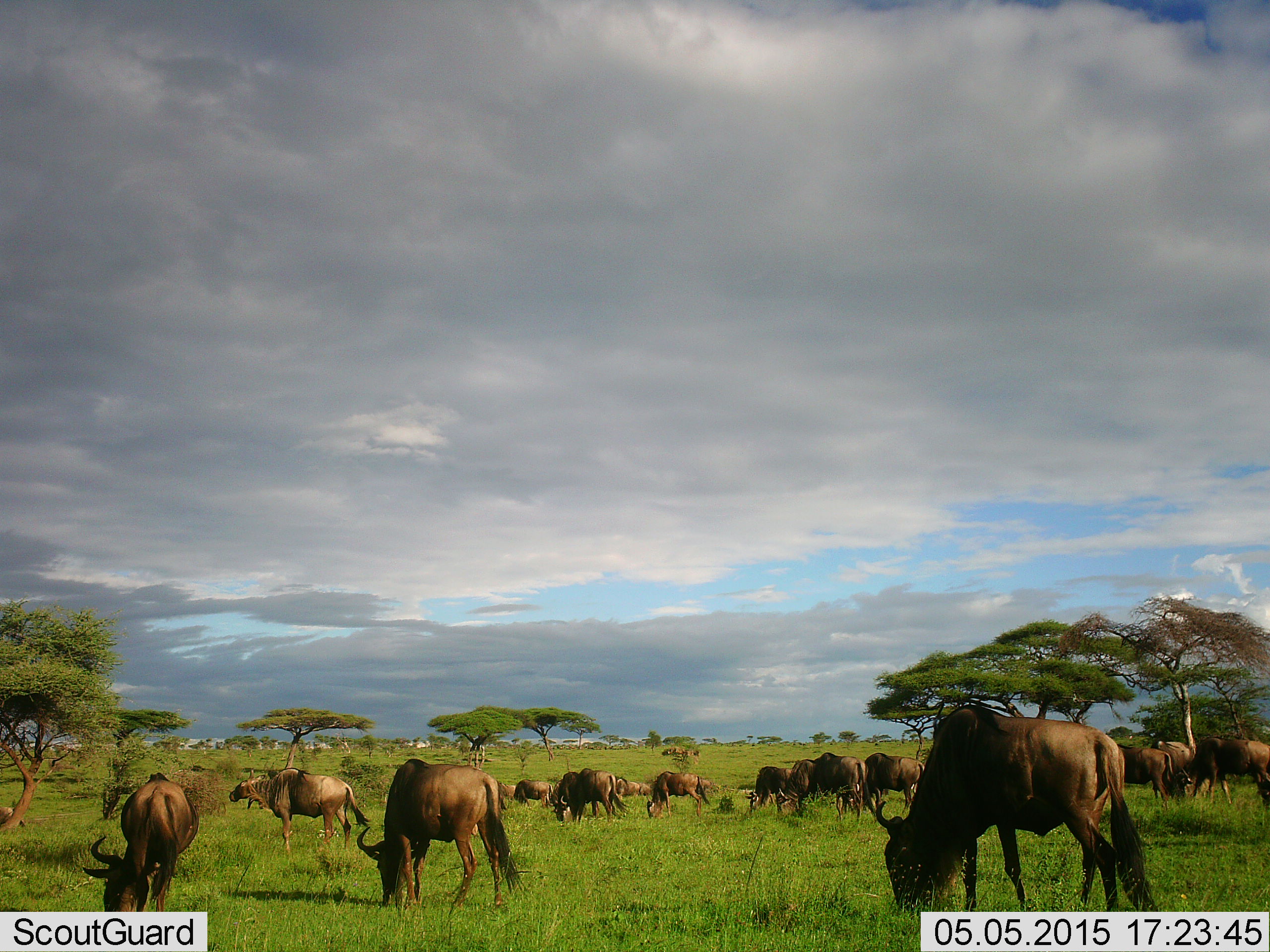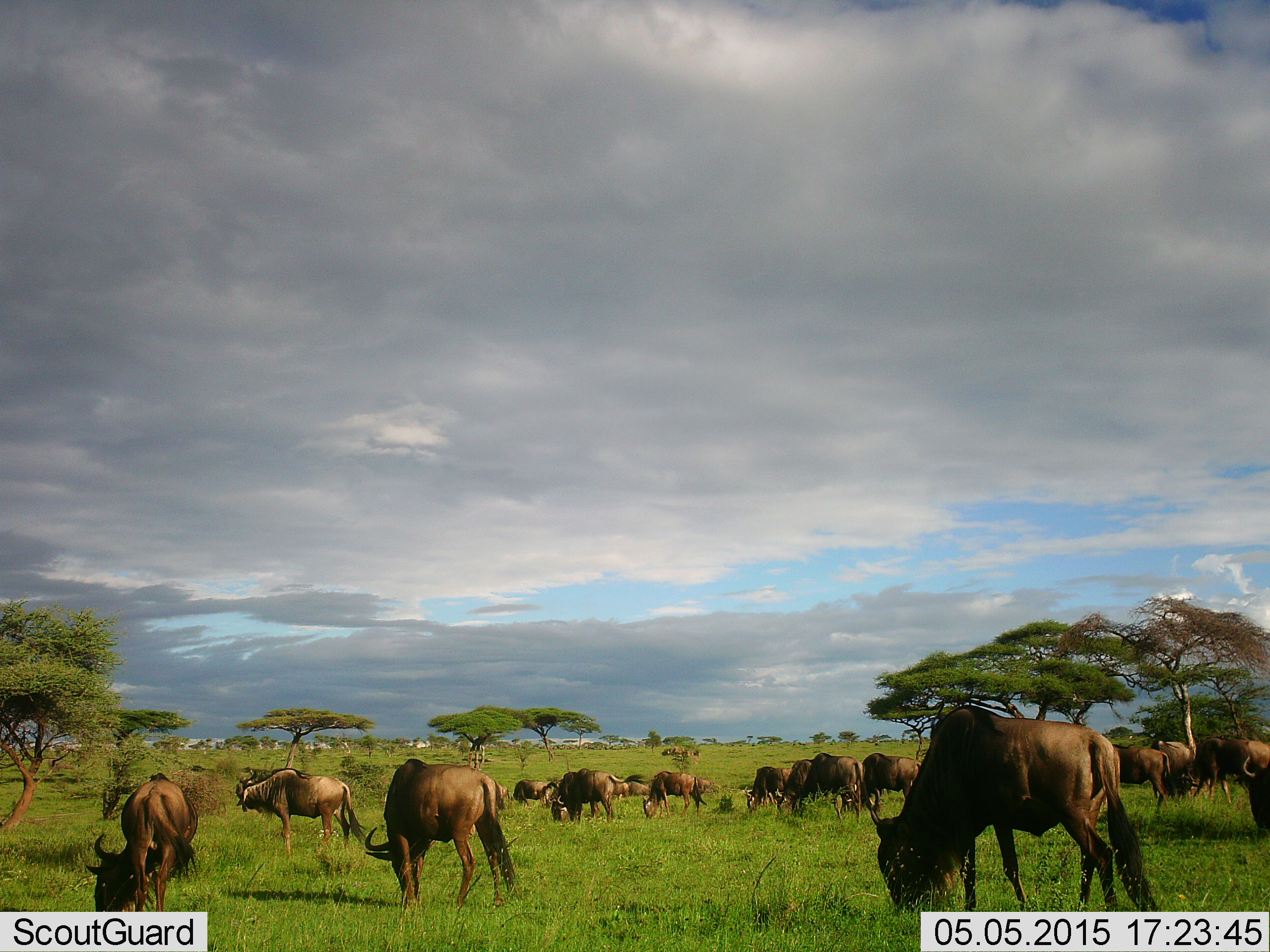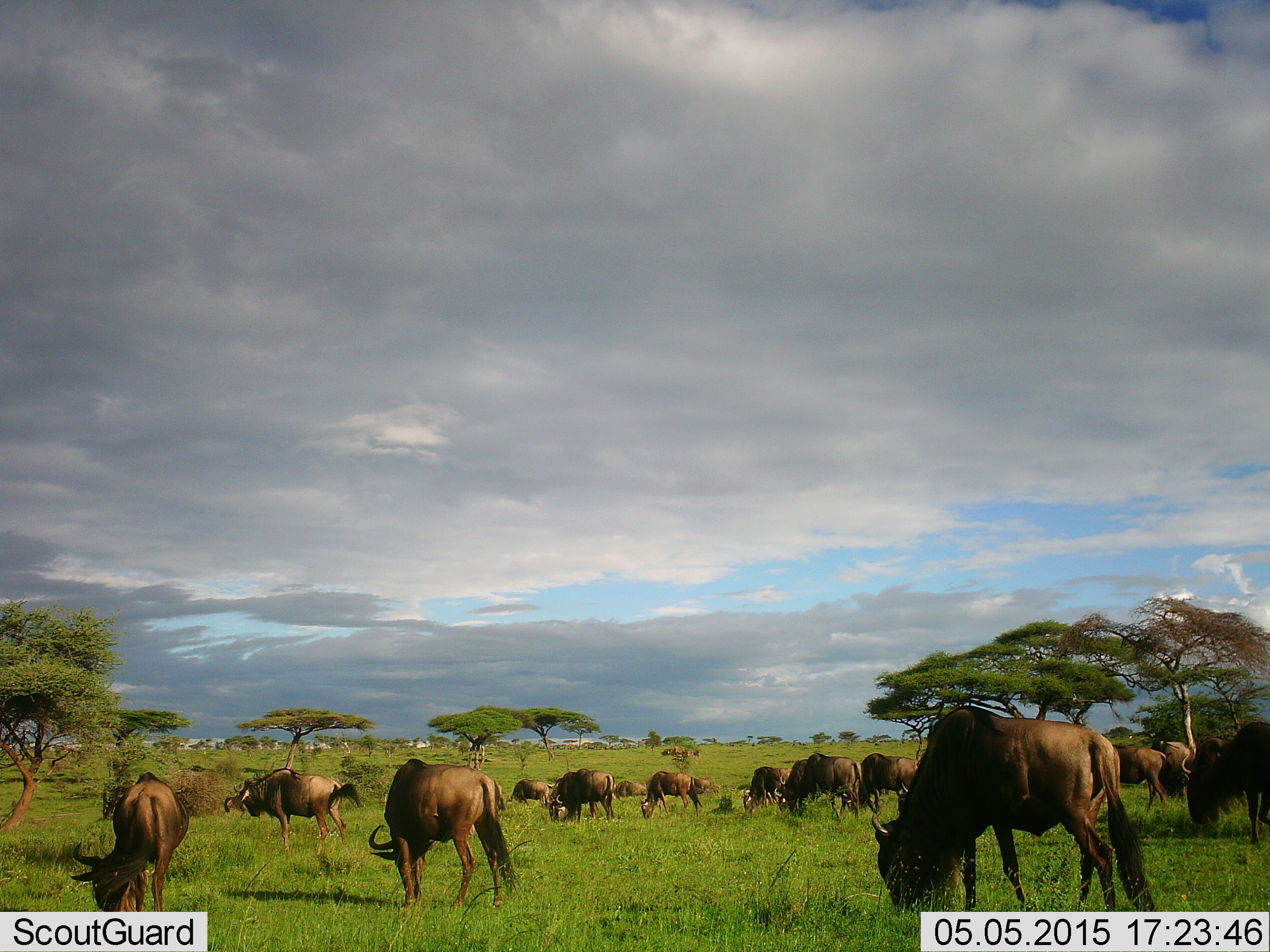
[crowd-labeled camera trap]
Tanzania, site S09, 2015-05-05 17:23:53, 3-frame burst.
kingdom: Animalia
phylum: Chordata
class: Mammalia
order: Artiodactyla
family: Bovidae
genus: Connochaetes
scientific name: Connochaetes taurinus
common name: blue wildebeest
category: wildebeest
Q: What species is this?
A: Wildebeest (blue wildebeest) (Connochaetes taurinus).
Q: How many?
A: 11-50.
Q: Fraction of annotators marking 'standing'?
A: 40%.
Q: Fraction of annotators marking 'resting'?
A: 0%.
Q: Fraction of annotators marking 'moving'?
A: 40%.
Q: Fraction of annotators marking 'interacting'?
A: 0%.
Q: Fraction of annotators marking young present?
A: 0%.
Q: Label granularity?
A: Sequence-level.